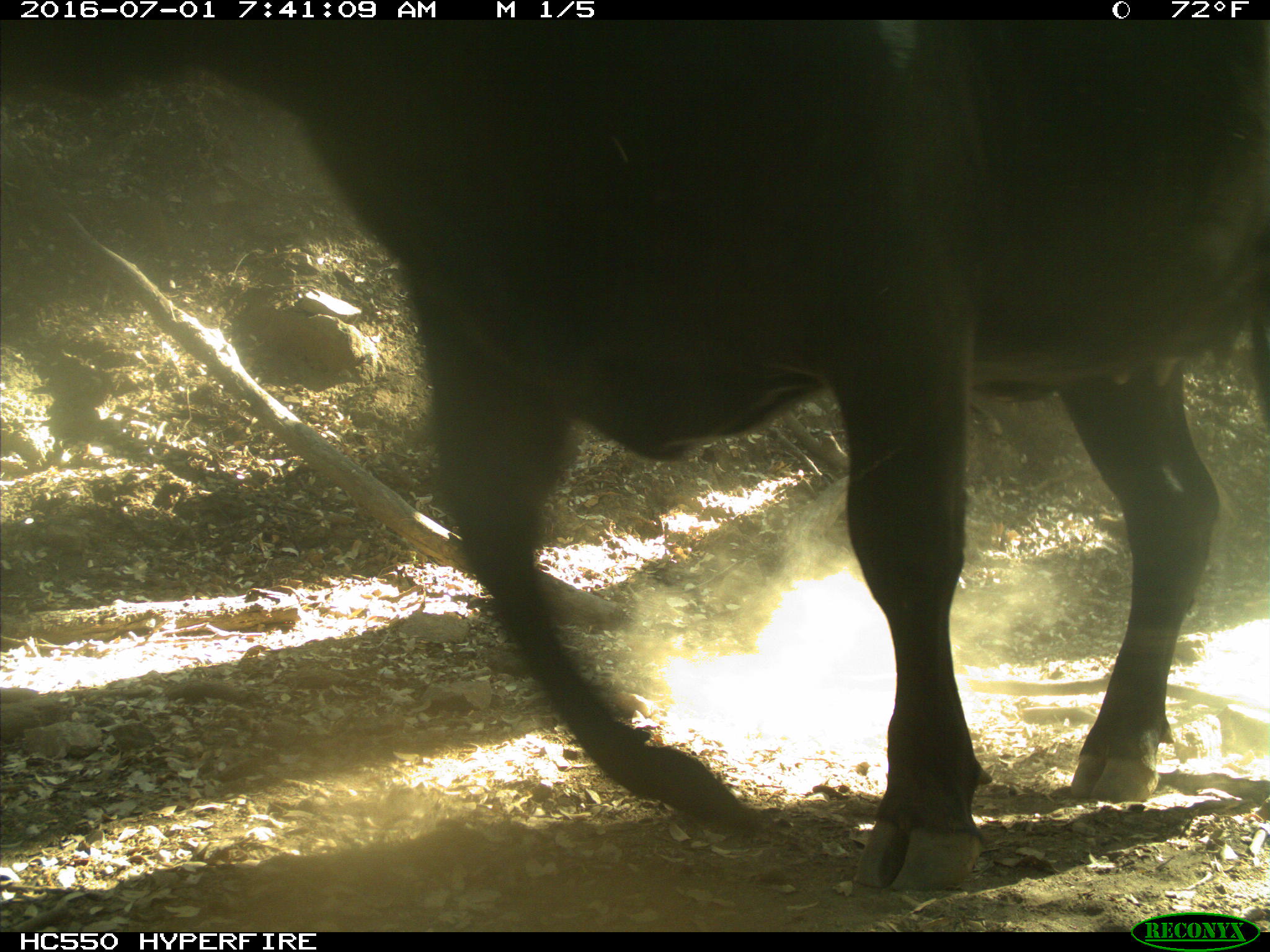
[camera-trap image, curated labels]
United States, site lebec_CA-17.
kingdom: Animalia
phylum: Chordata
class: Mammalia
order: Artiodactyla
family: Bovidae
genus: Bos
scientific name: Bos taurus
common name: domestic cow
Bos taurus (domestic cow).